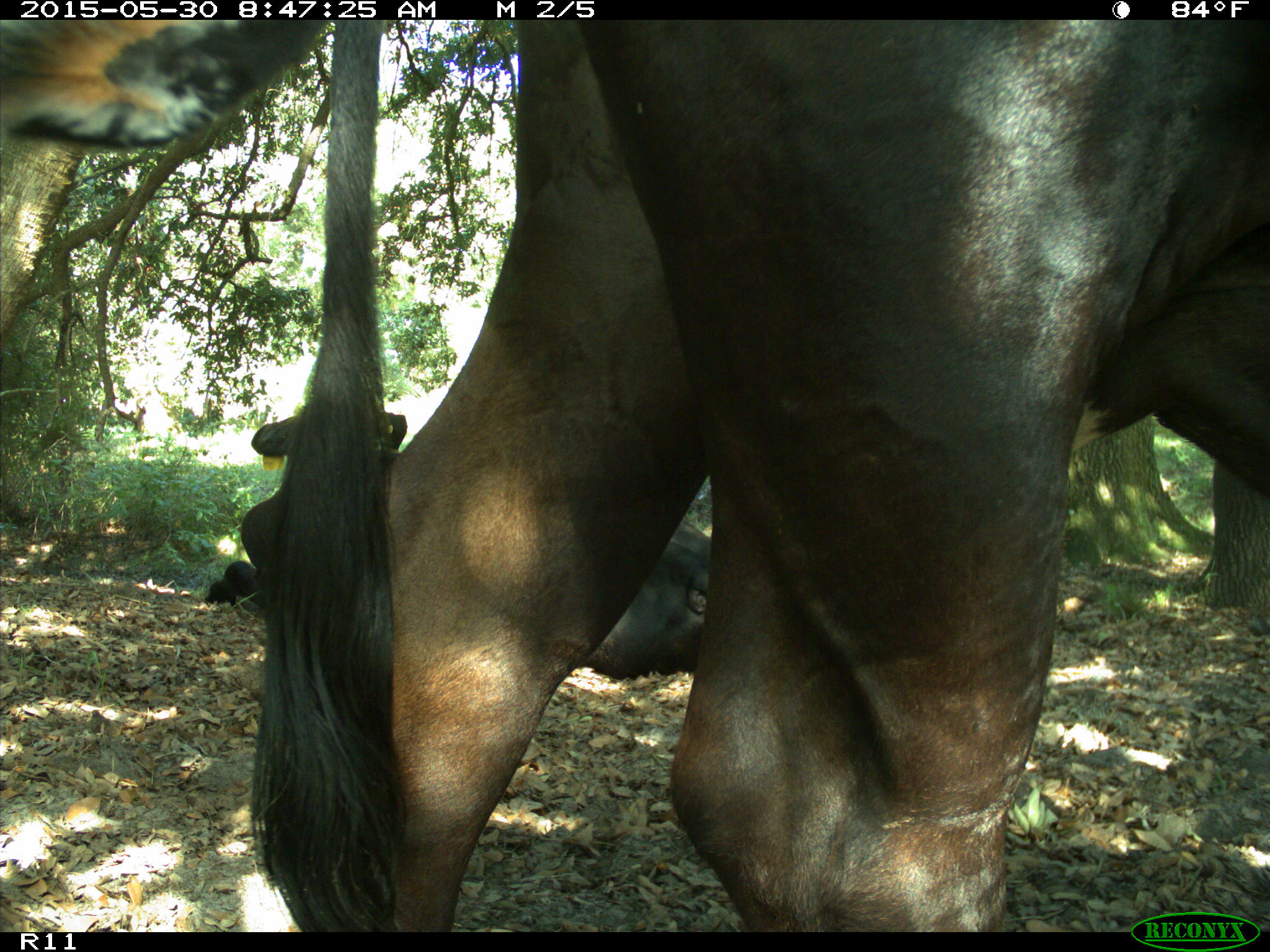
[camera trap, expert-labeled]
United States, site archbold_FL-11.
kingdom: Animalia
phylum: Chordata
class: Mammalia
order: Artiodactyla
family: Bovidae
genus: Bos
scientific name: Bos taurus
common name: domestic cow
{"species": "Bos taurus (domestic cow)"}